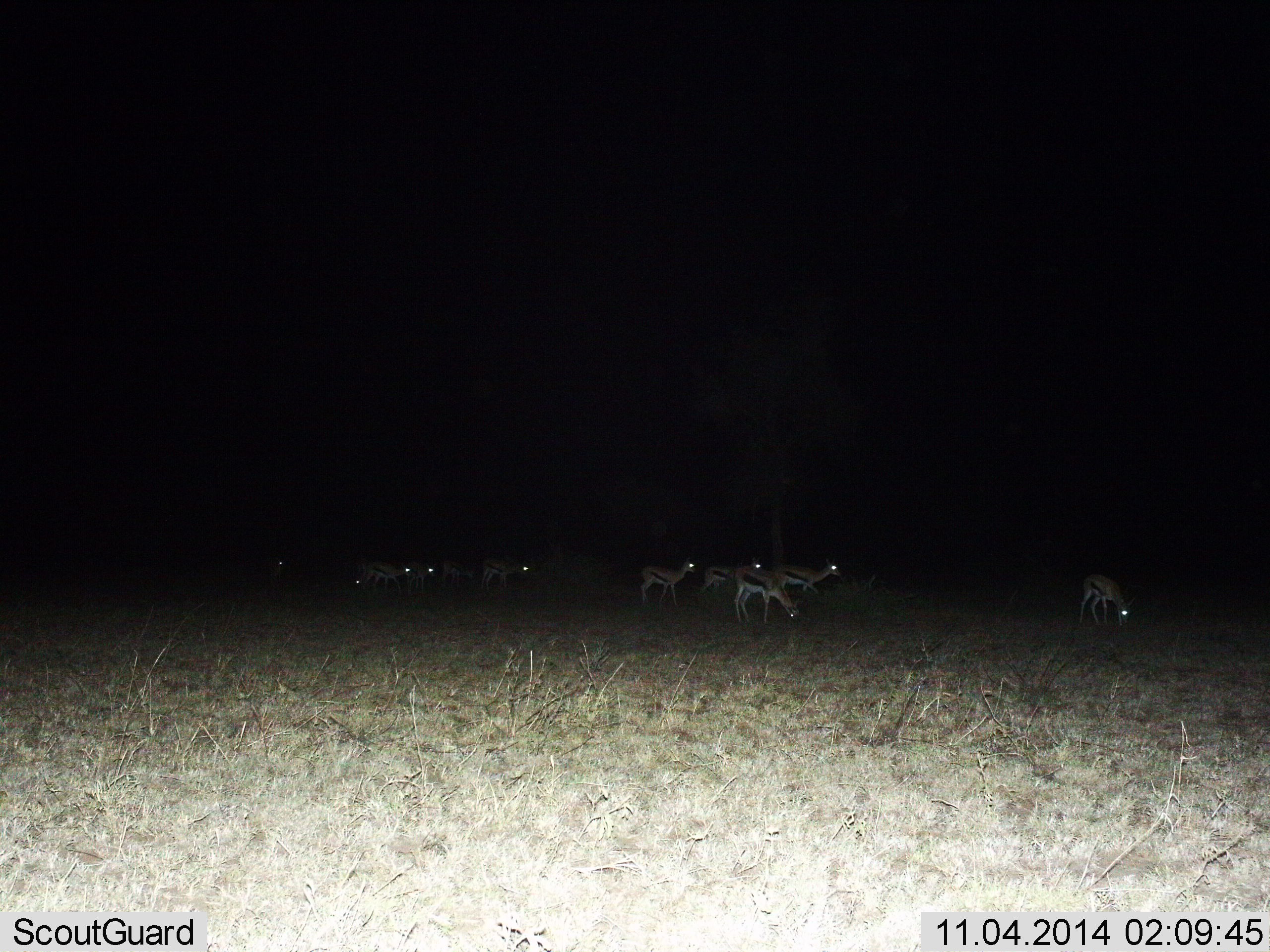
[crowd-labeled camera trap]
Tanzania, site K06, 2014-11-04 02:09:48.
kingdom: Animalia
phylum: Chordata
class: Mammalia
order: Artiodactyla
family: Bovidae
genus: Eudorcas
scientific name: Eudorcas thomsonii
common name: thomson's gazelle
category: gazellethomsons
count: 10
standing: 60%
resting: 0%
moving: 50%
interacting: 10%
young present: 0%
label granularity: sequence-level